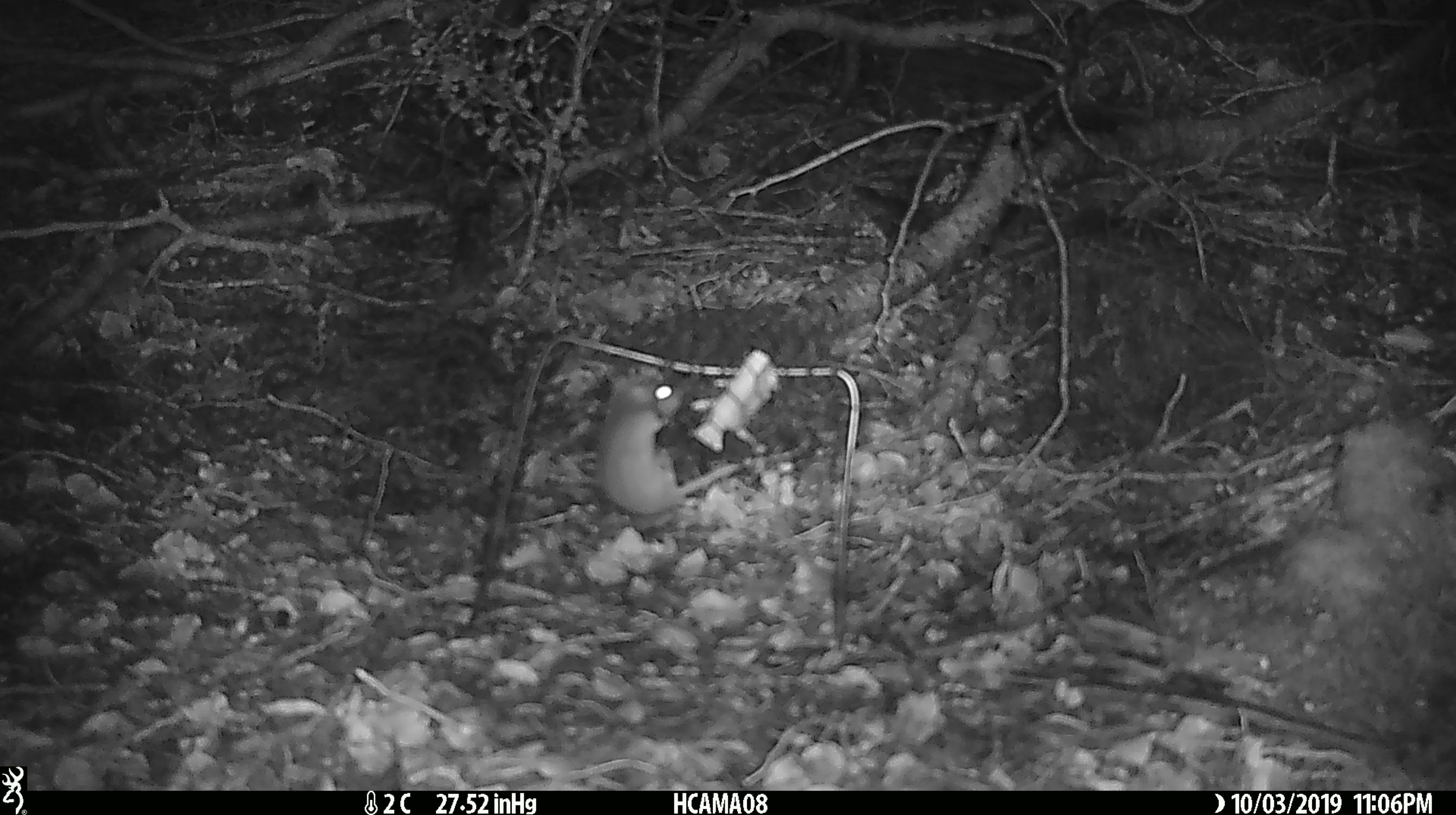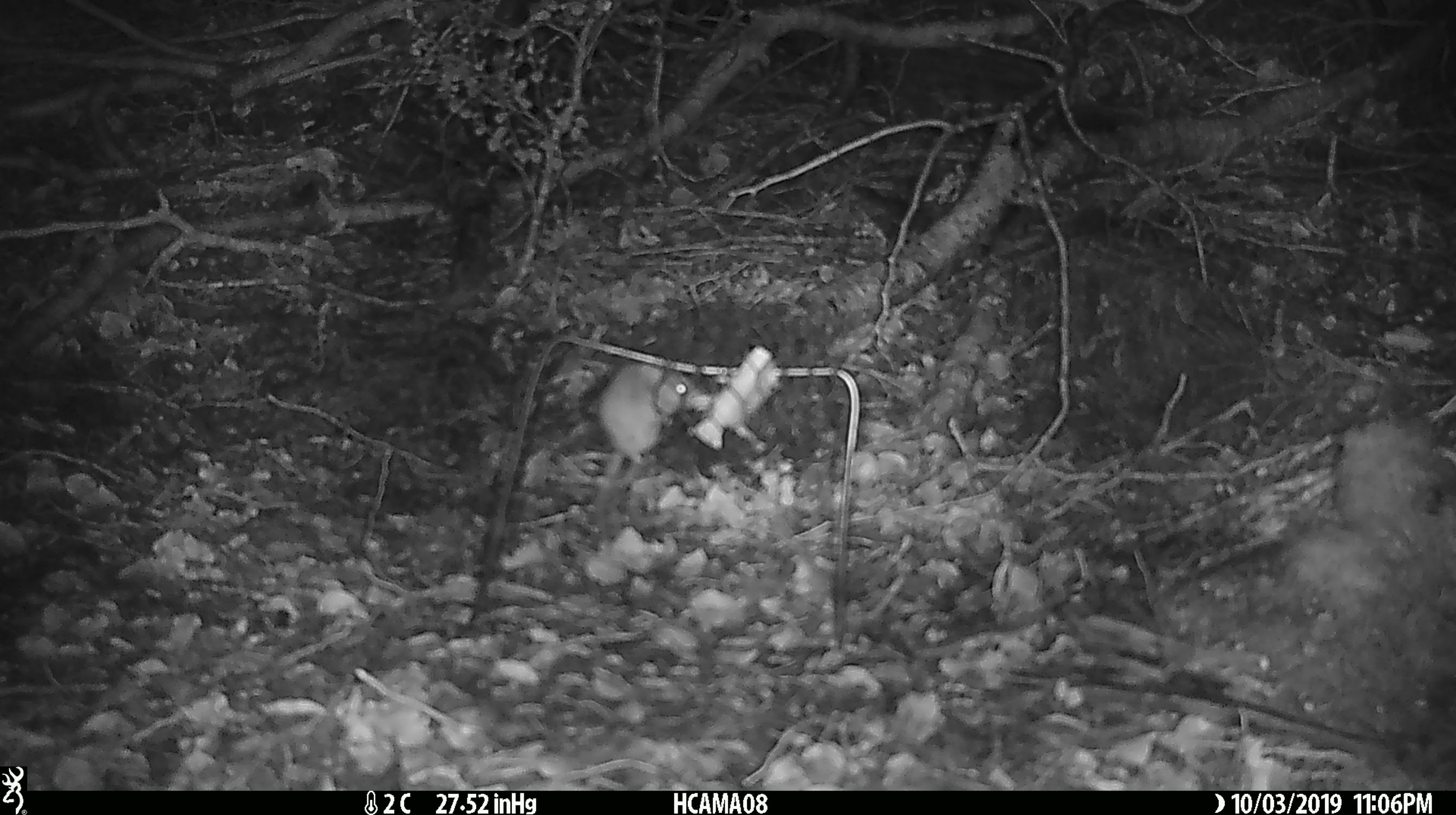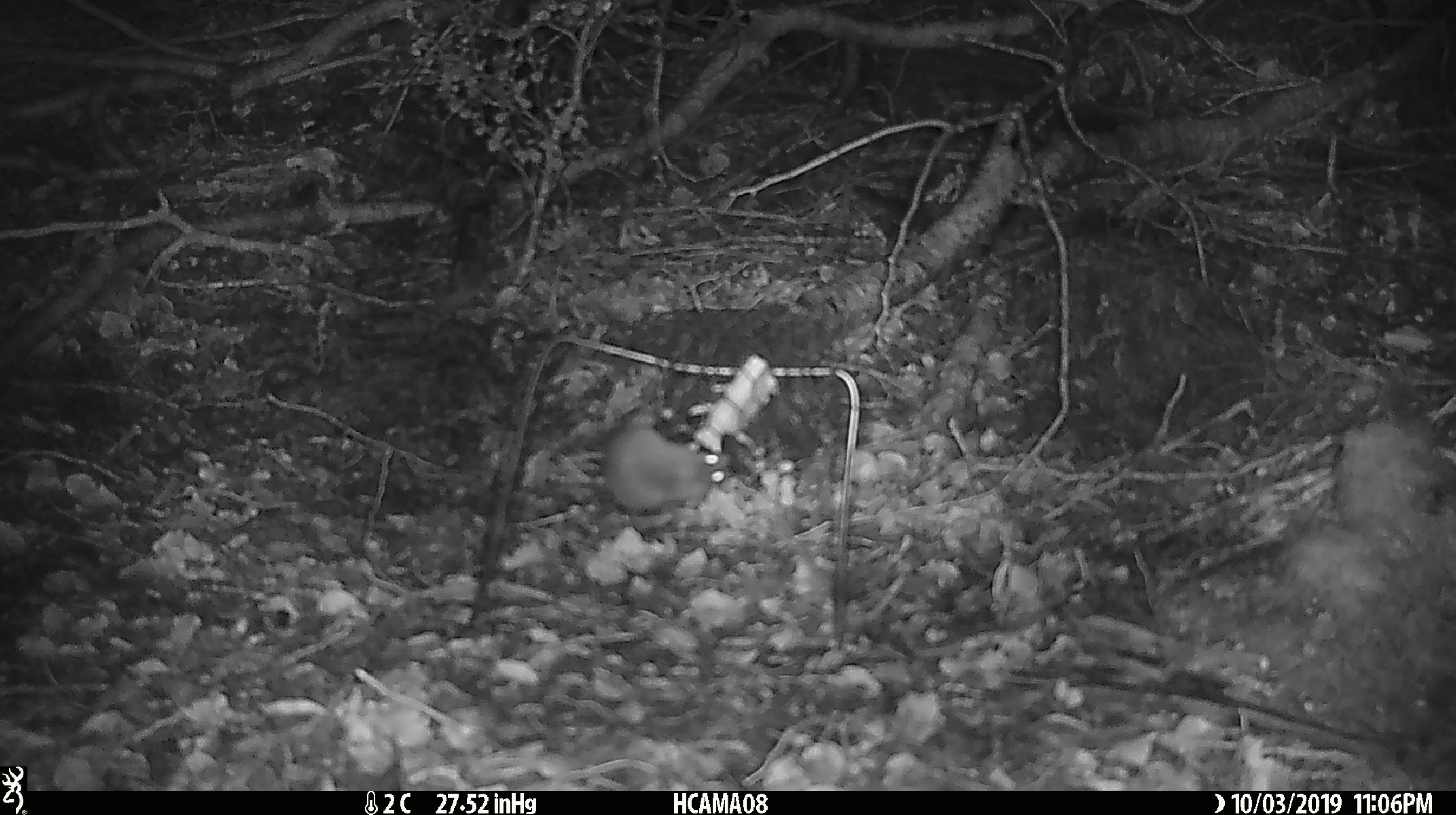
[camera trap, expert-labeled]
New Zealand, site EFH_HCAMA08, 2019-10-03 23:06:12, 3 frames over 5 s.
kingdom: Animalia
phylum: Chordata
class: Mammalia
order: Rodentia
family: Muridae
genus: Mus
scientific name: Mus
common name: mouse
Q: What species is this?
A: Mouse (Mus).